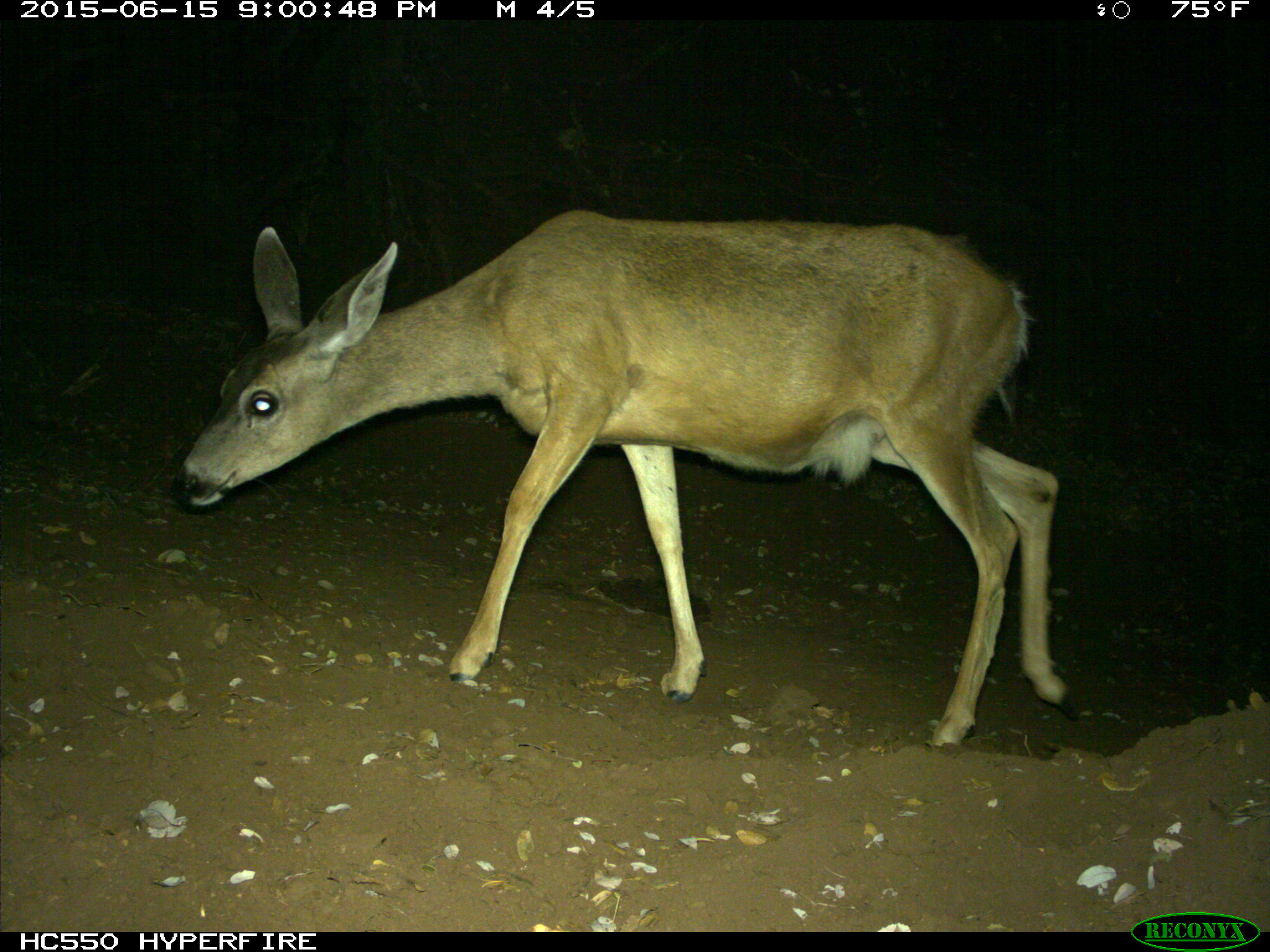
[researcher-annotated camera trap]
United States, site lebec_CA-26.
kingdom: Animalia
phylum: Chordata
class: Mammalia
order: Artiodactyla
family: Cervidae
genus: Odocoileus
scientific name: Odocoileus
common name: deer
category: unidentified deer